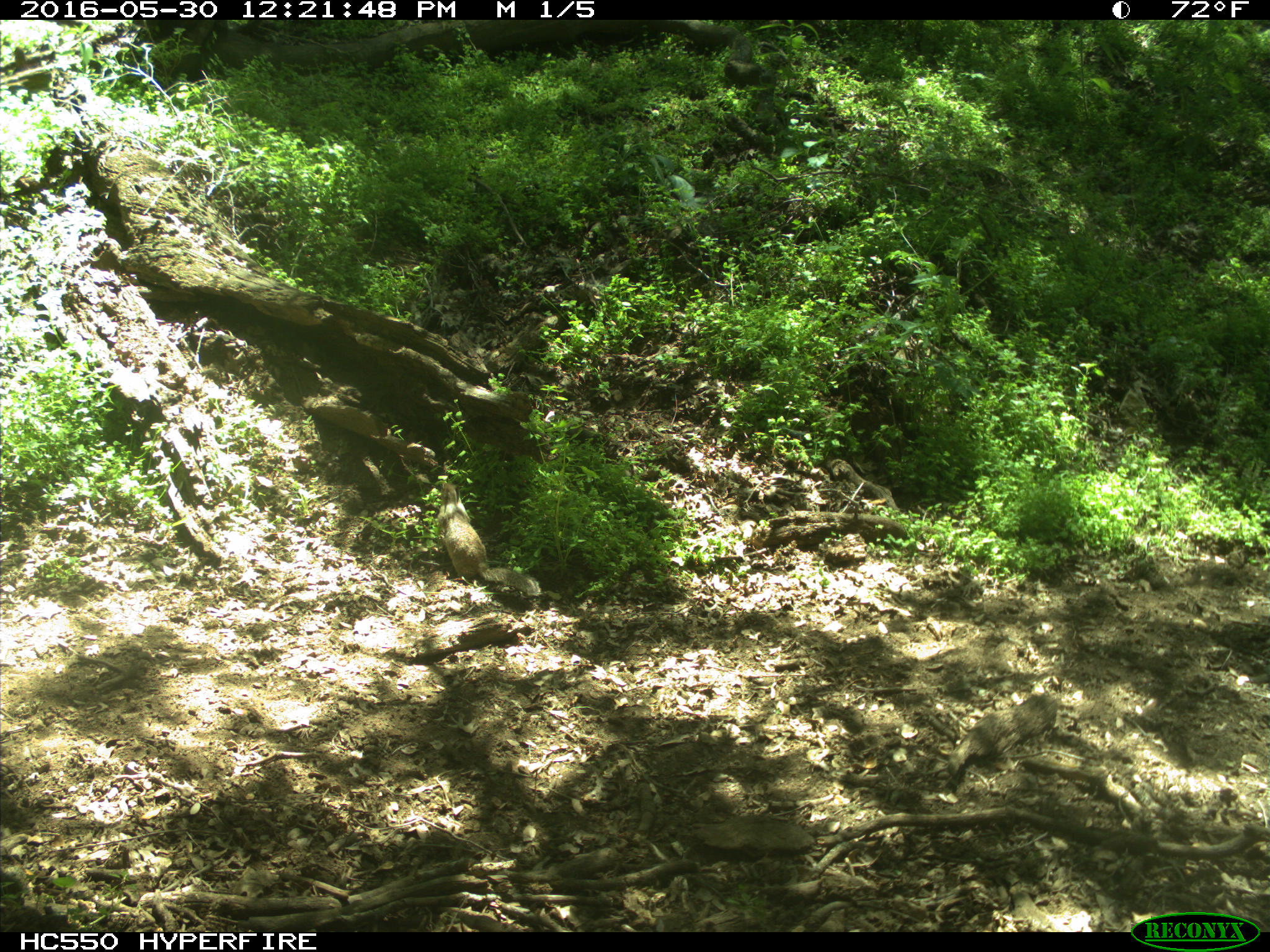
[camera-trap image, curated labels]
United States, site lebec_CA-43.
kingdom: Animalia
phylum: Chordata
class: Mammalia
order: Rodentia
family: Sciuridae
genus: Otospermophilus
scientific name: Otospermophilus beecheyi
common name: california ground squirrel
Otospermophilus beecheyi (california ground squirrel).